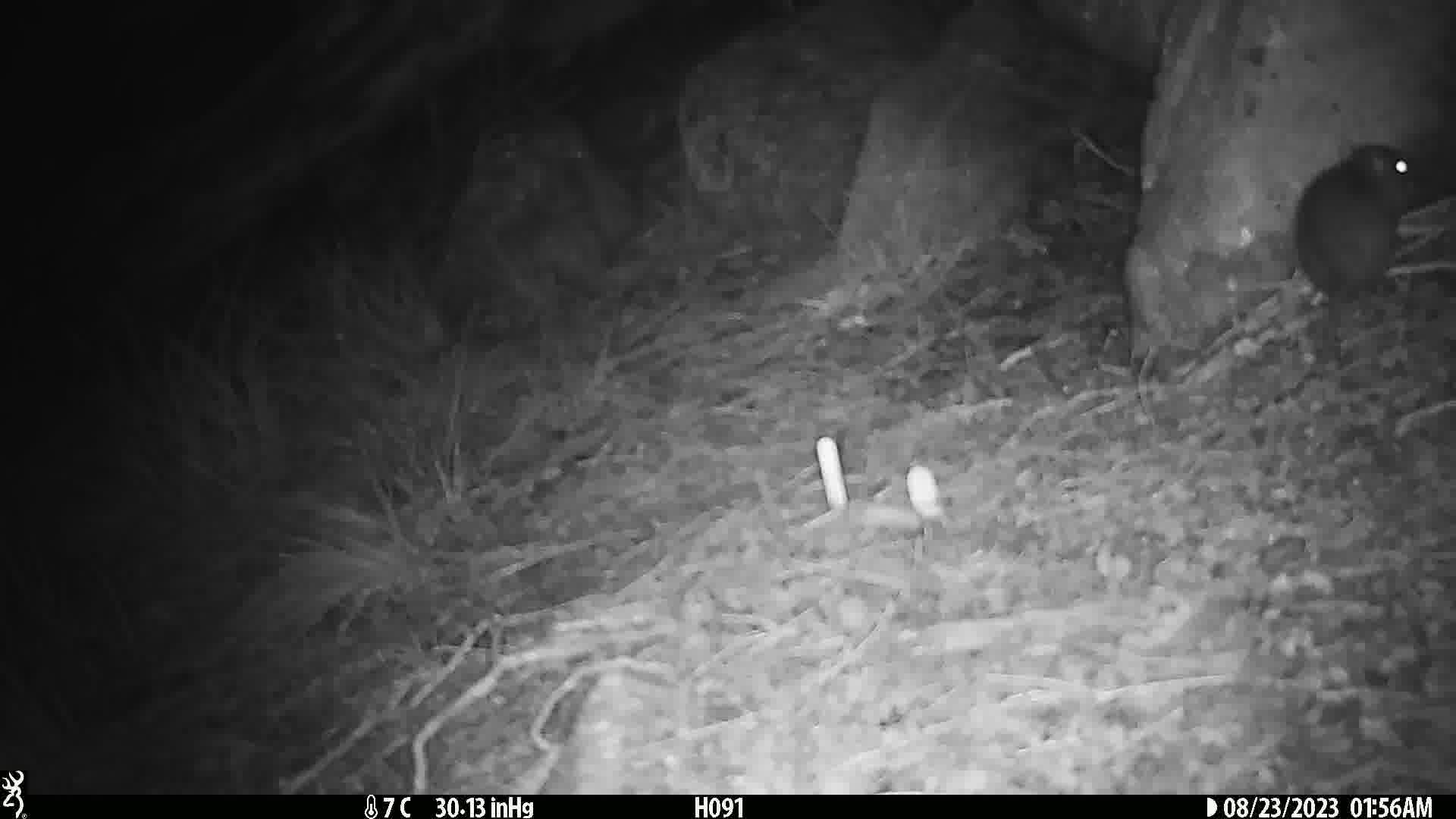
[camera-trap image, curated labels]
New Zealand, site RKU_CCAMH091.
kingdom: Animalia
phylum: Chordata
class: Mammalia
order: Rodentia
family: Muridae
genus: Rattus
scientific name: Rattus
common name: rat